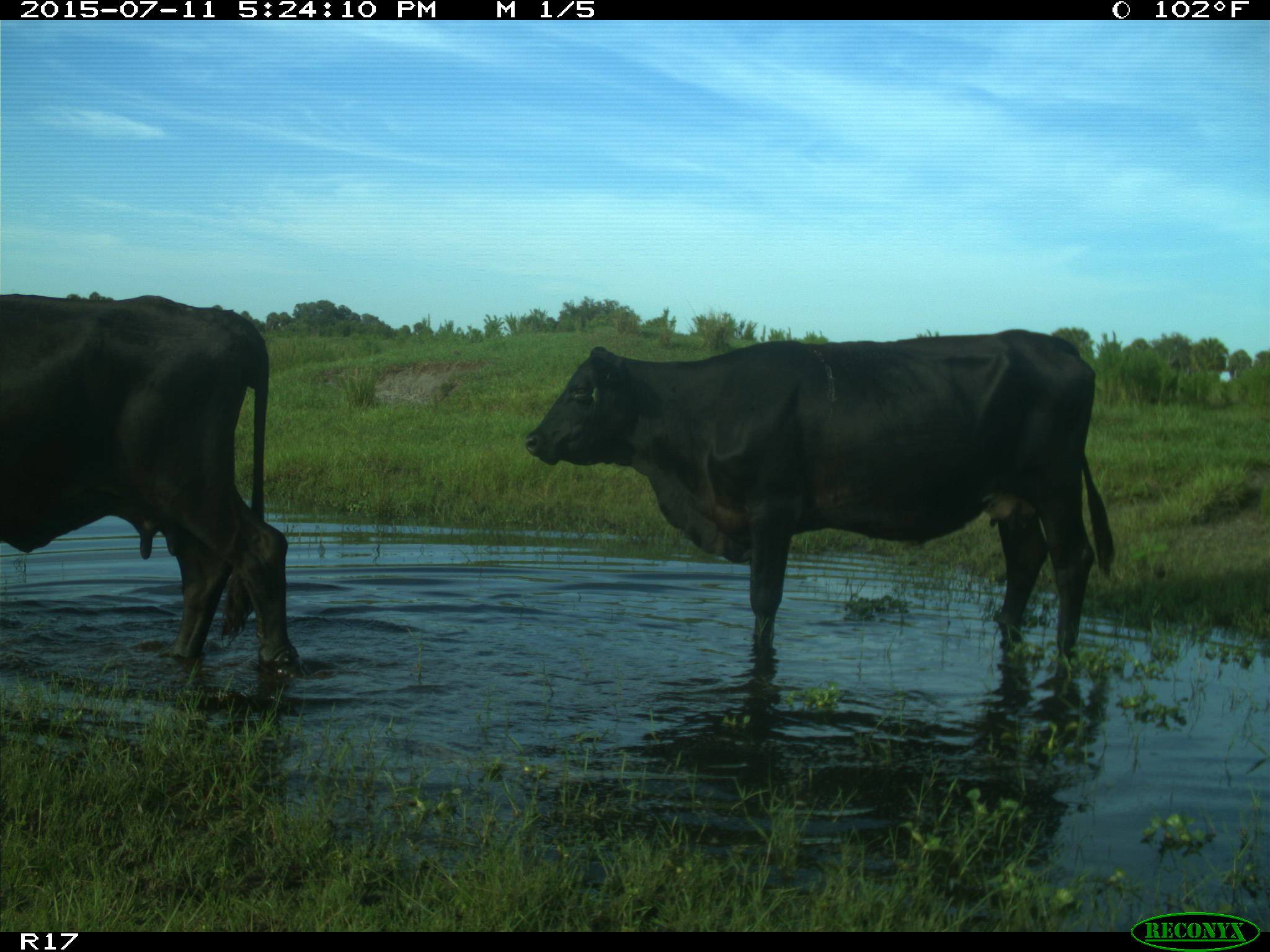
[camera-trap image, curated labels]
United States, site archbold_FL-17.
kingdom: Animalia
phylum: Chordata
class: Mammalia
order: Artiodactyla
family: Bovidae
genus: Bos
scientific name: Bos taurus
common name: domestic cow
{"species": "Bos taurus (domestic cow)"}